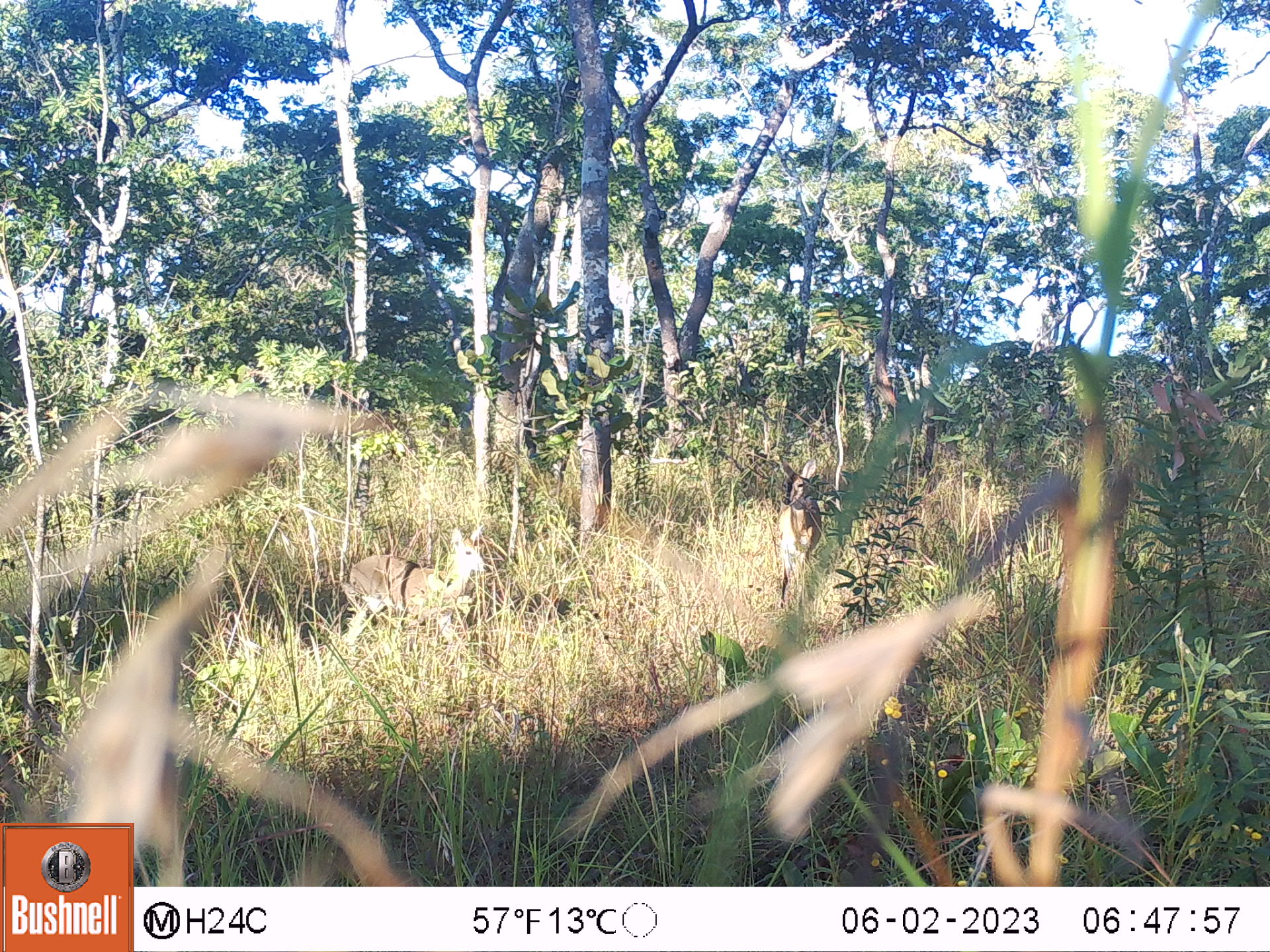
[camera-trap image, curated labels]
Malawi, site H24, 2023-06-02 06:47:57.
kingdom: Animalia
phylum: Chordata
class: Mammalia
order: Artiodactyla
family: Bovidae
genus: Sylvicapra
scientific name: Sylvicapra grimmia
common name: common duiker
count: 1